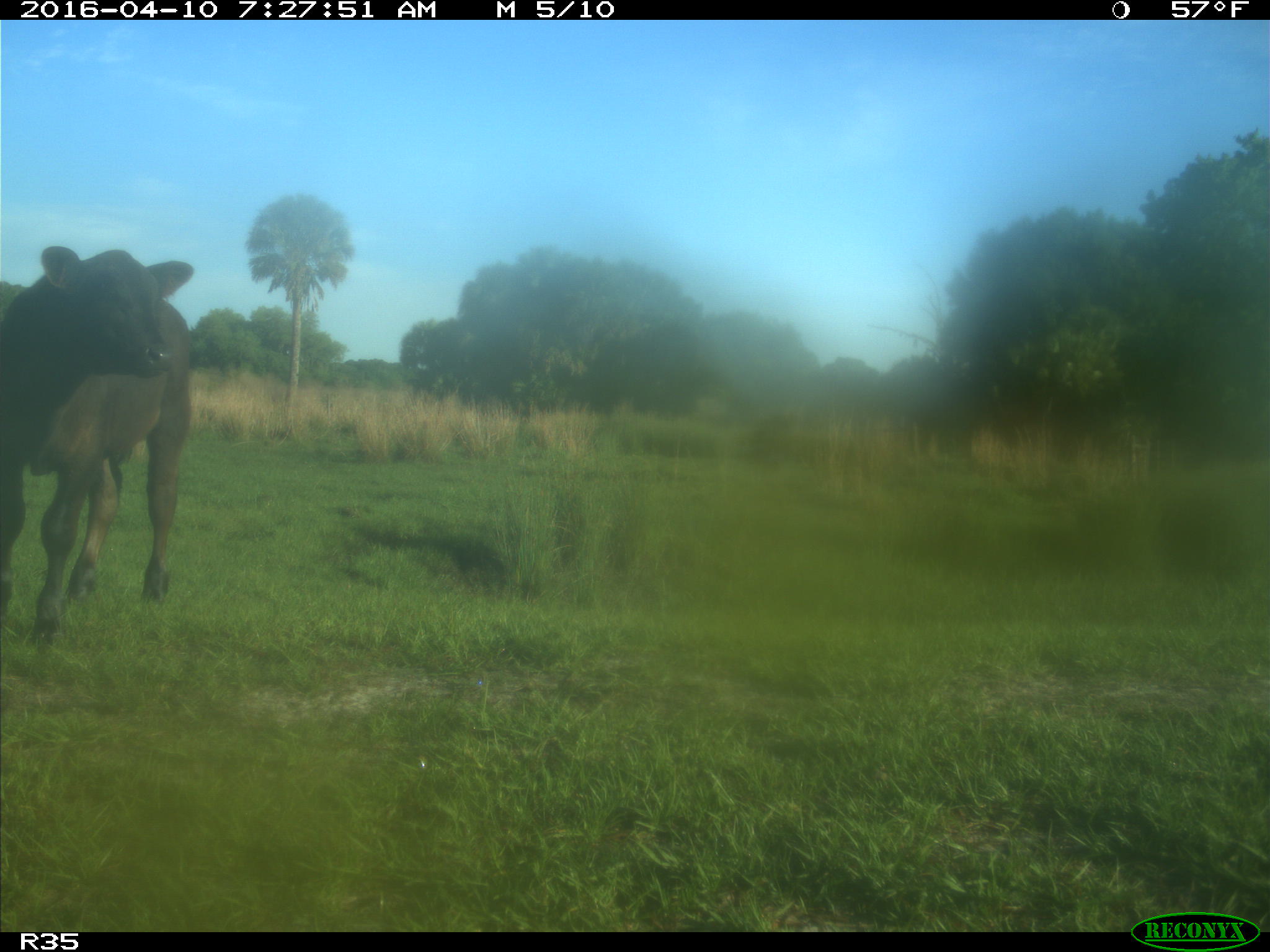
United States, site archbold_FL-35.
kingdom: Animalia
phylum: Chordata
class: Mammalia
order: Artiodactyla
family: Bovidae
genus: Bos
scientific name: Bos taurus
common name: domestic cow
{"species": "Bos taurus (domestic cow)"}